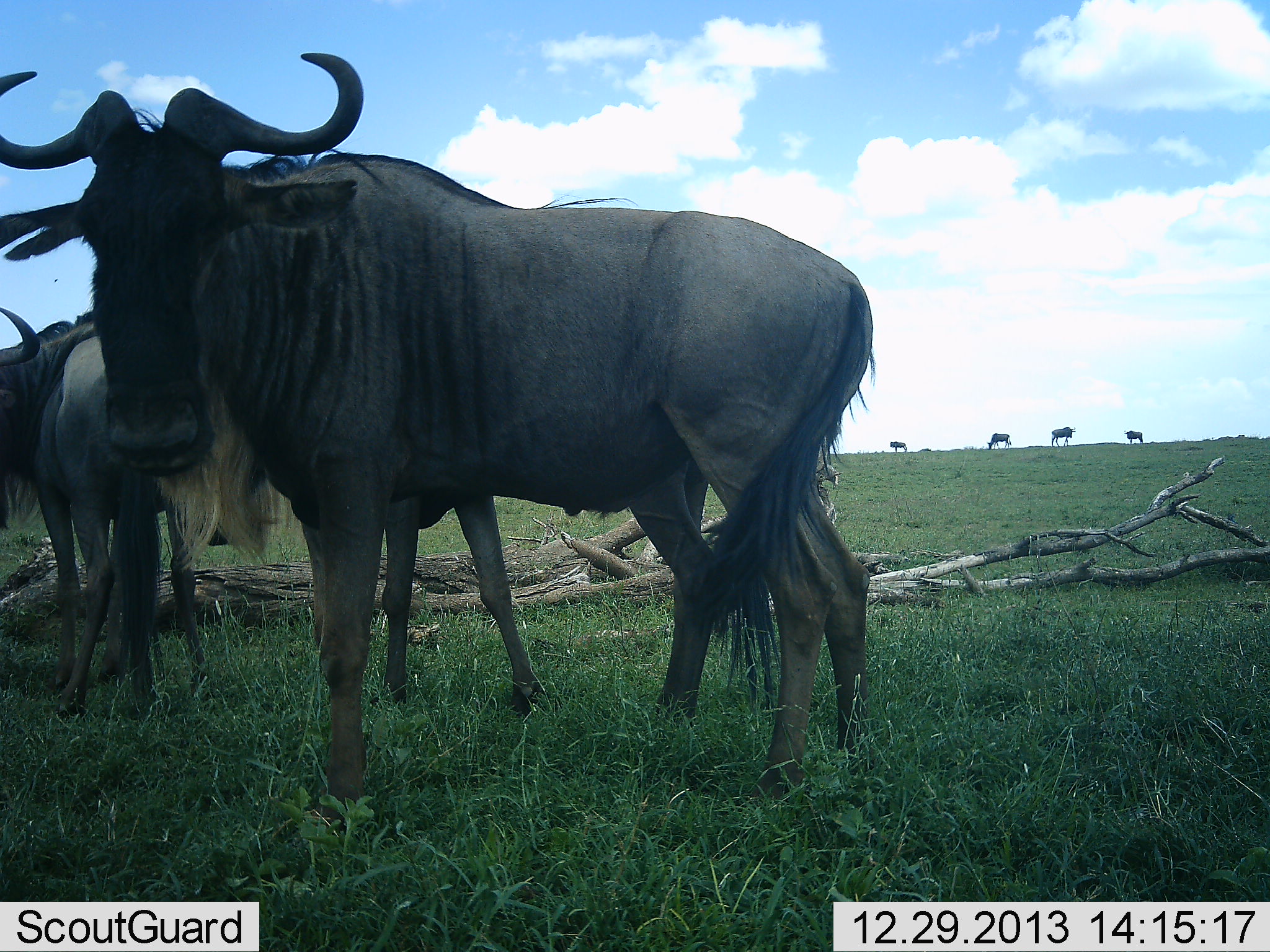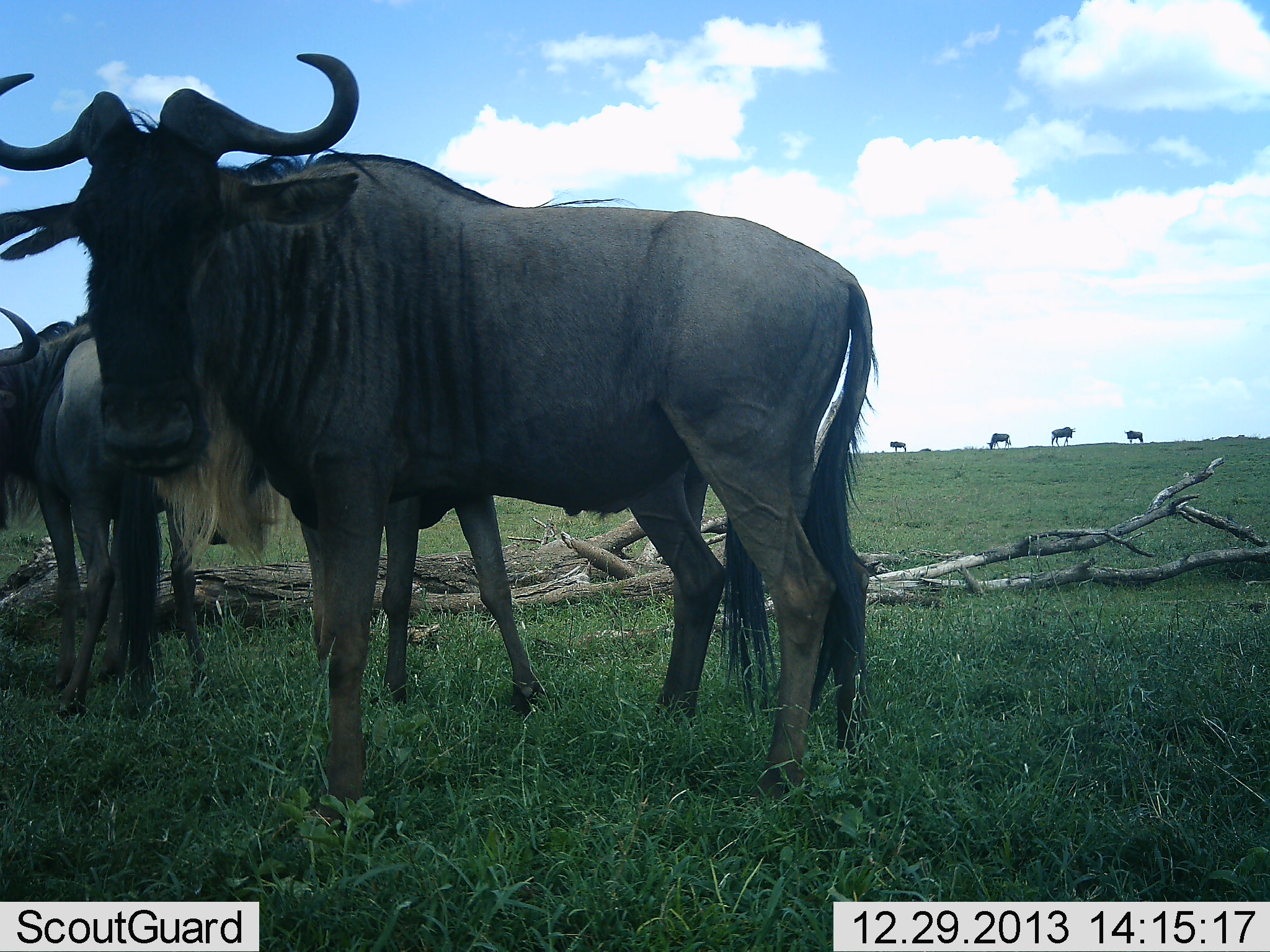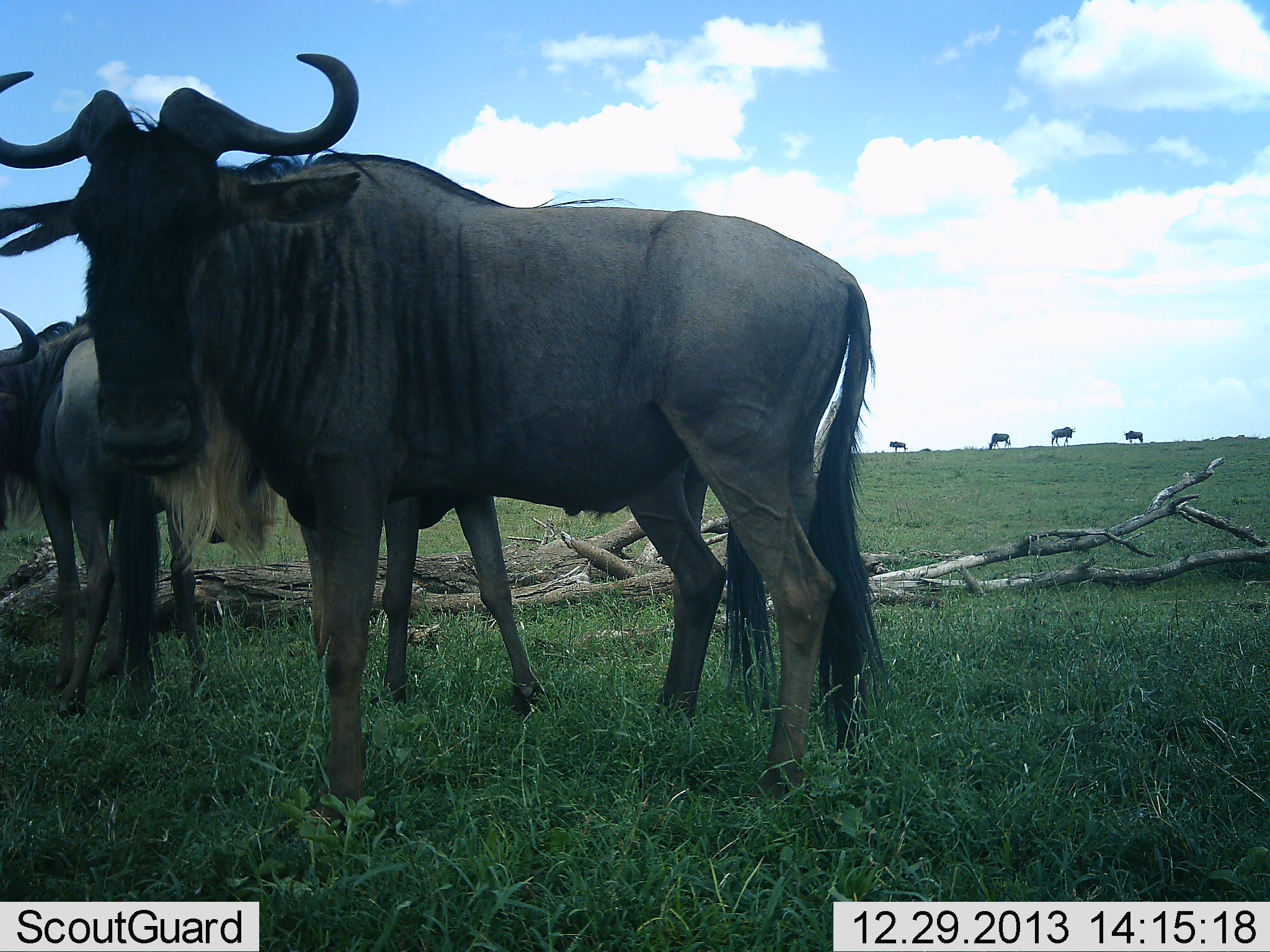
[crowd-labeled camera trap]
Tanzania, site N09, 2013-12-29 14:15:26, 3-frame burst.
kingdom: Animalia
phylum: Chordata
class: Mammalia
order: Artiodactyla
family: Bovidae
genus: Connochaetes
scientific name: Connochaetes taurinus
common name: blue wildebeest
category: wildebeest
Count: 6.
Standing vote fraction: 100%.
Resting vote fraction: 0%.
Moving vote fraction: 0%.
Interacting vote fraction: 0%.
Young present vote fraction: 0%.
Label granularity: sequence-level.